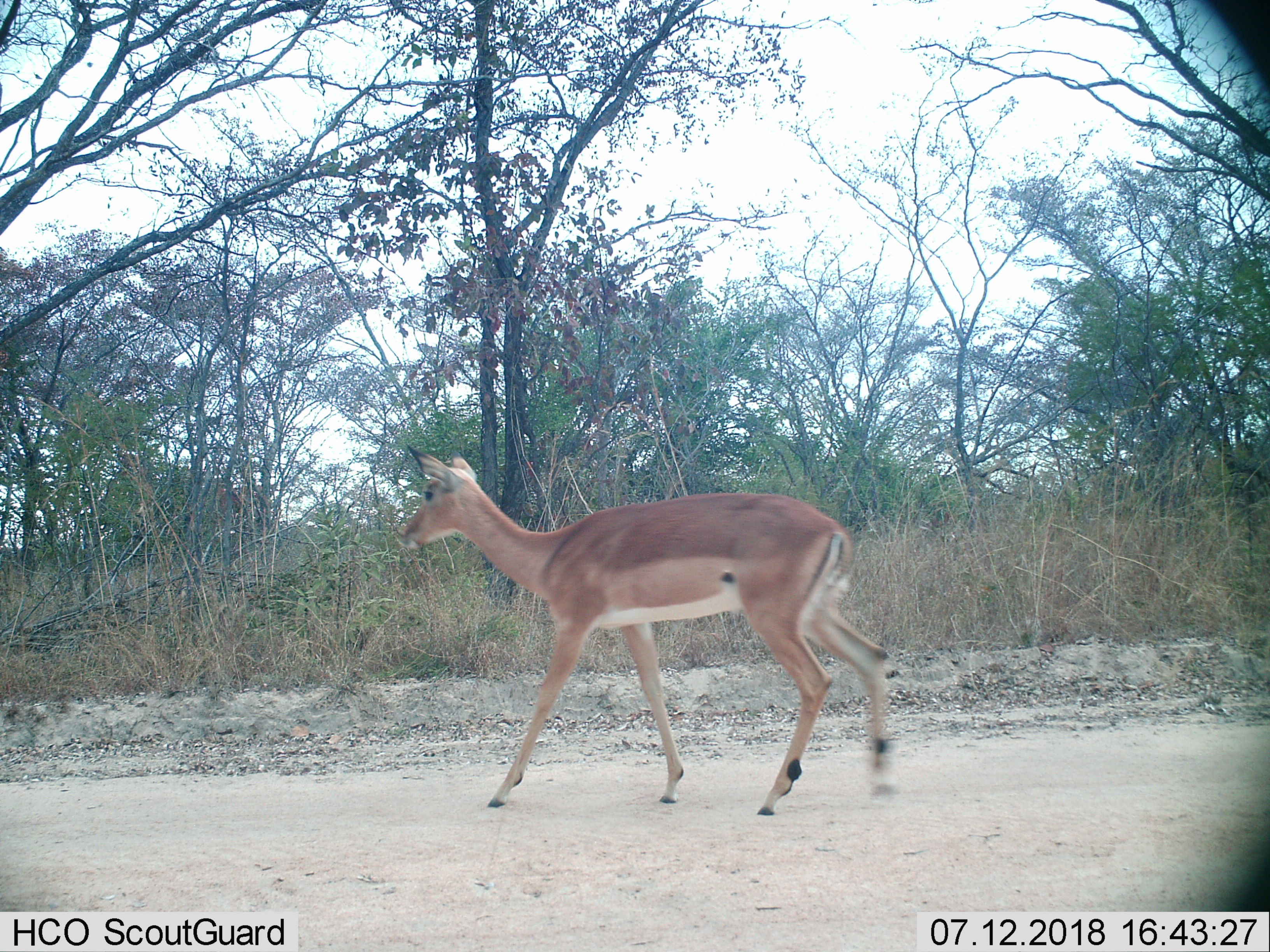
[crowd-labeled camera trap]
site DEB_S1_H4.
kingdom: Animalia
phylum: Chordata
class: Mammalia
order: Artiodactyla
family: Bovidae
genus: Aepyceros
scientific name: Aepyceros melampus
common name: impala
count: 1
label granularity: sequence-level